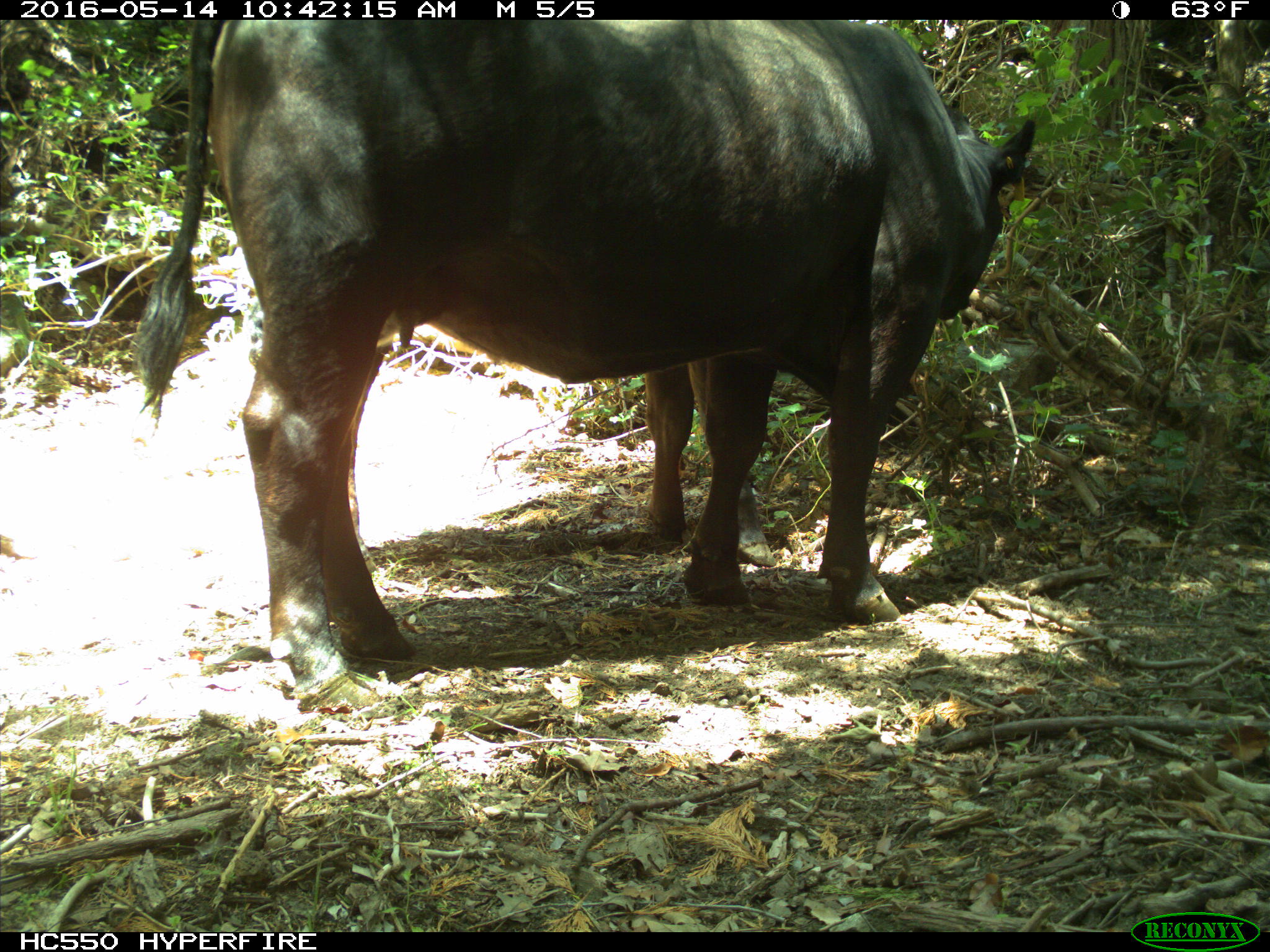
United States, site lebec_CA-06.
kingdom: Animalia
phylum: Chordata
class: Mammalia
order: Artiodactyla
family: Bovidae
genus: Bos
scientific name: Bos taurus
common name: domestic cow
Bos taurus (domestic cow).